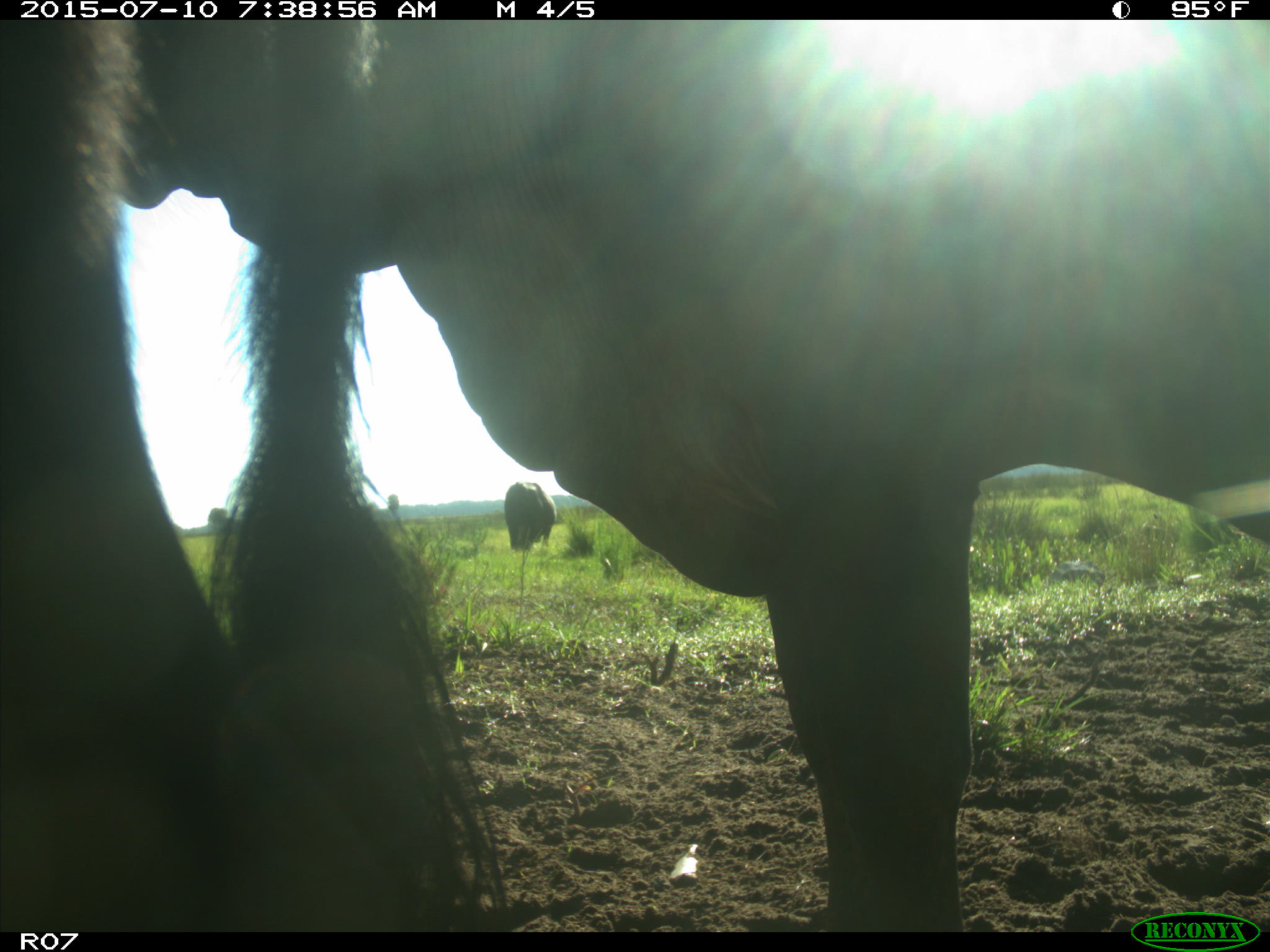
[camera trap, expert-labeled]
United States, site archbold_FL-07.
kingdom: Animalia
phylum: Chordata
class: Mammalia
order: Artiodactyla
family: Bovidae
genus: Bos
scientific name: Bos taurus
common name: domestic cow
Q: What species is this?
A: Bos taurus (domestic cow).